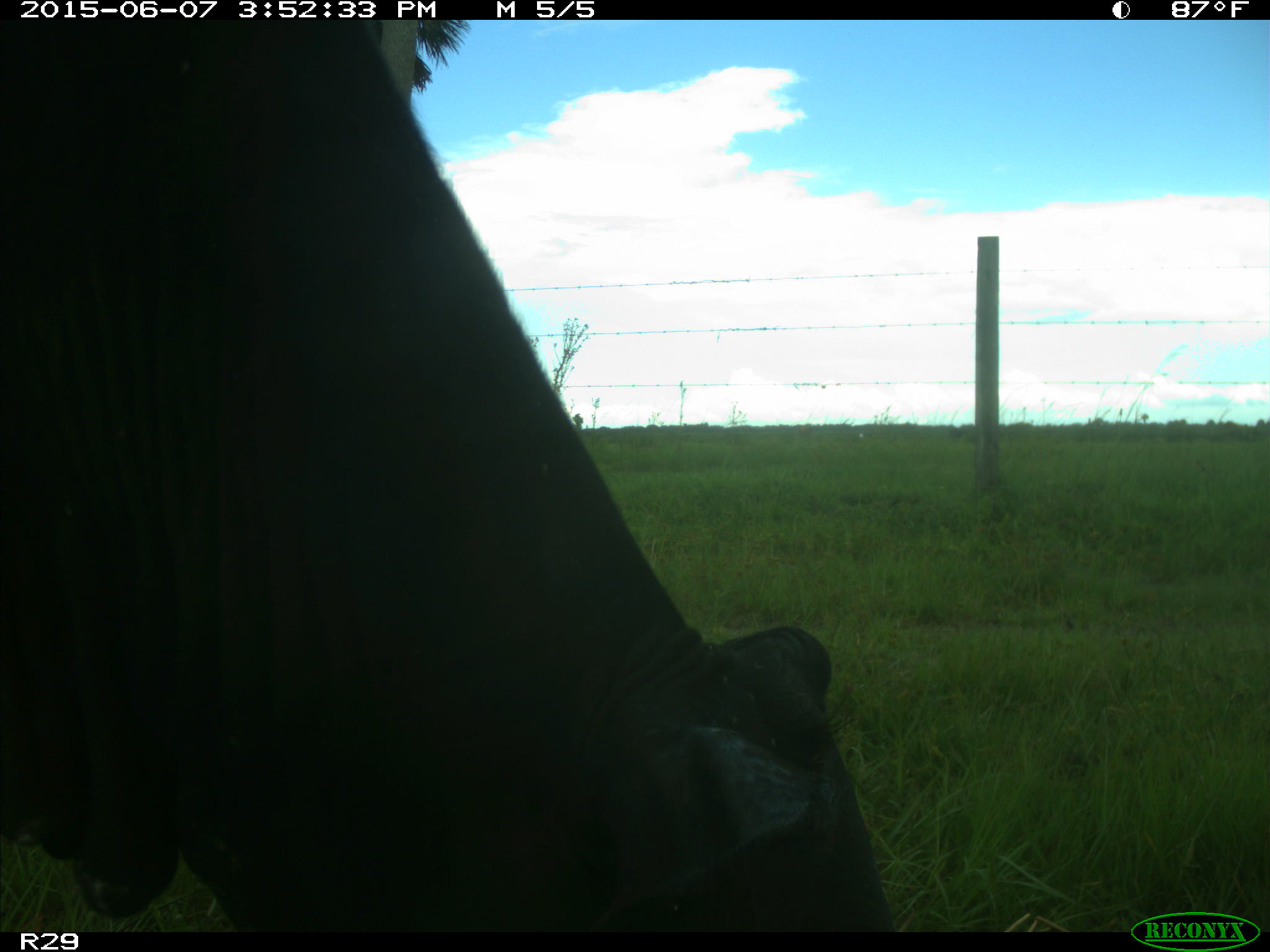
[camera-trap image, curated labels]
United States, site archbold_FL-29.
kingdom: Animalia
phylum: Chordata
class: Mammalia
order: Artiodactyla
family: Bovidae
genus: Bos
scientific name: Bos taurus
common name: domestic cow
Bos taurus (domestic cow).